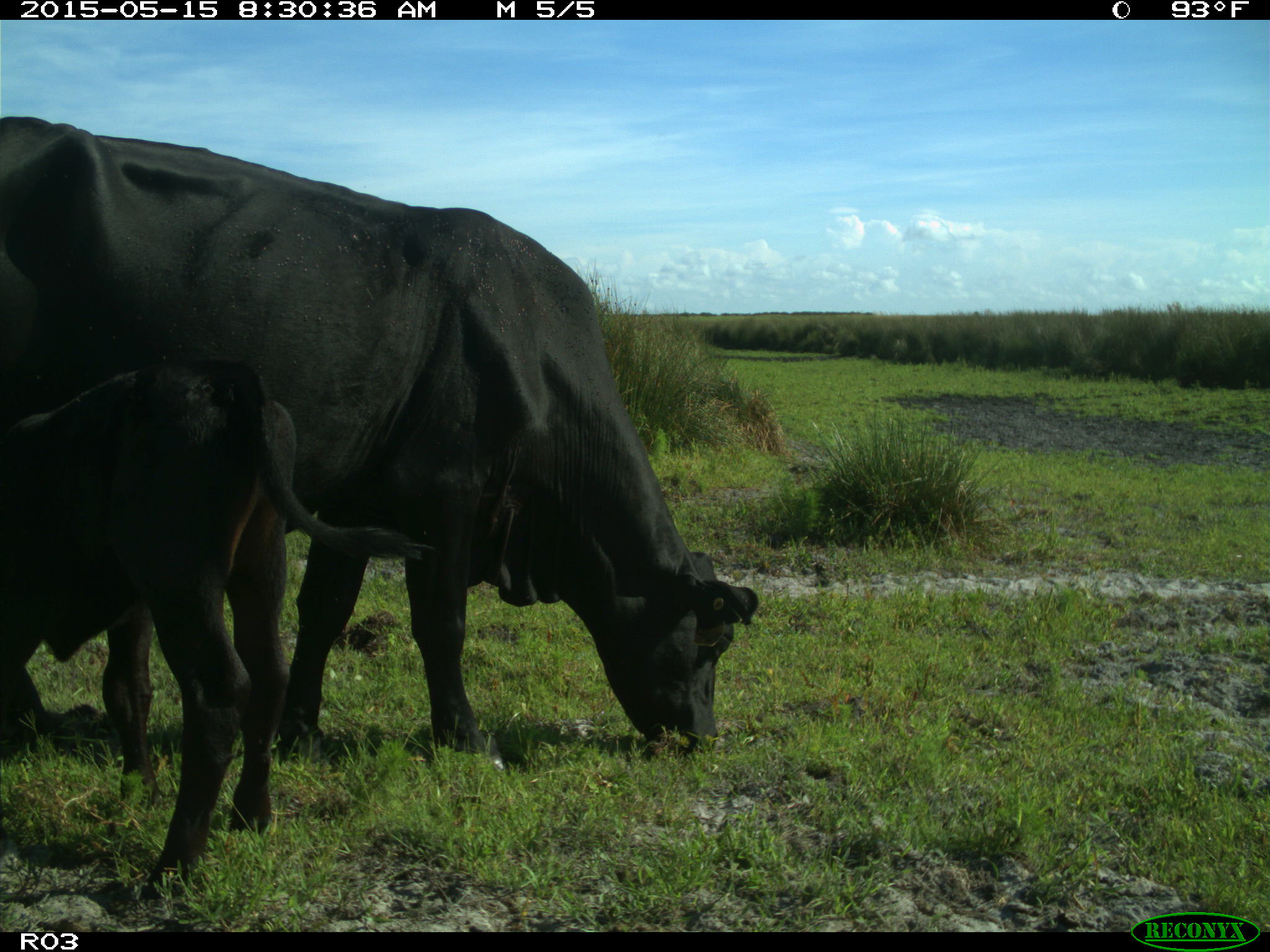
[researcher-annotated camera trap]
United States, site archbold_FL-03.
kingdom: Animalia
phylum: Chordata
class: Mammalia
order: Artiodactyla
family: Bovidae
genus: Bos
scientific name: Bos taurus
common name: domestic cow